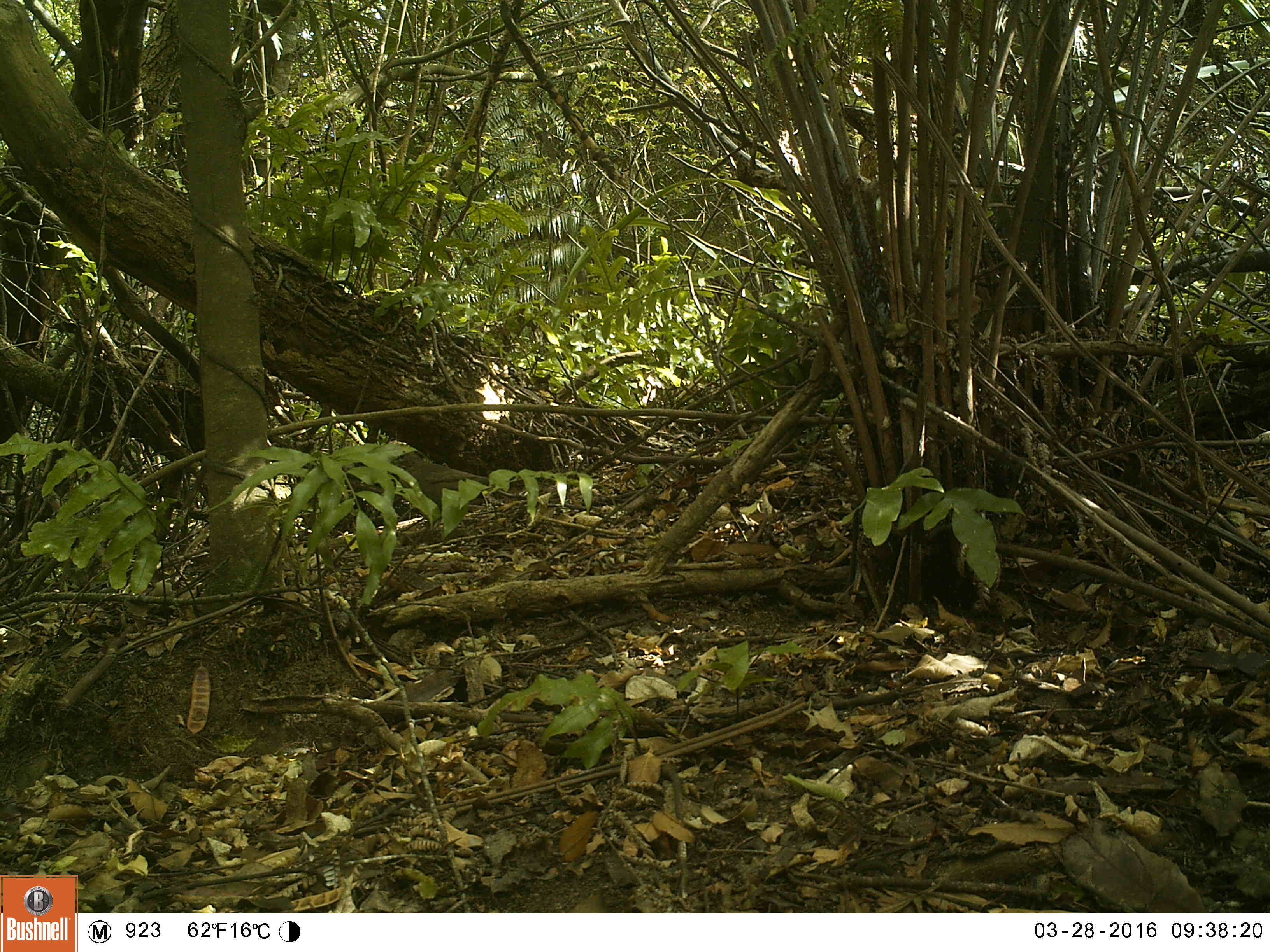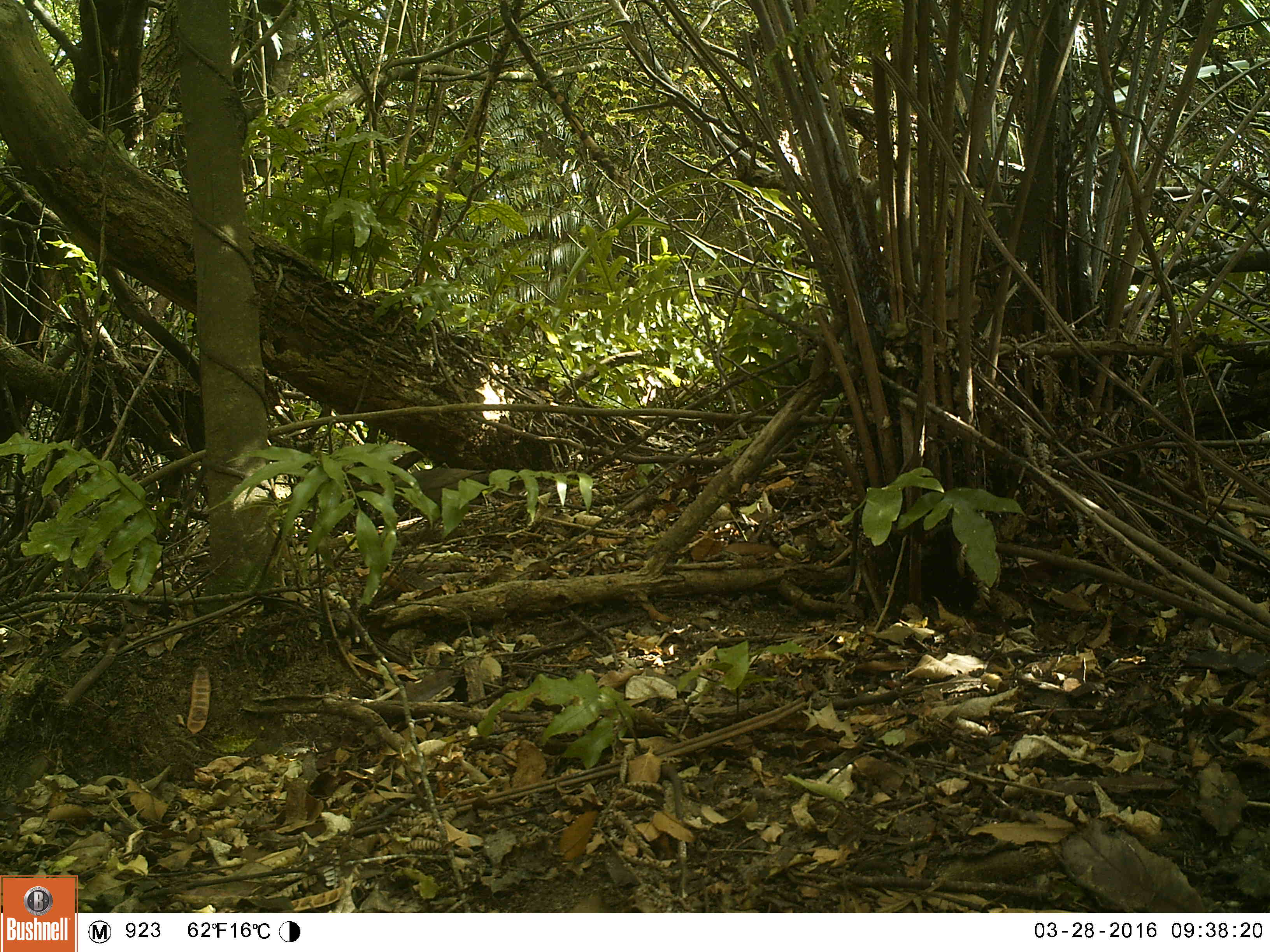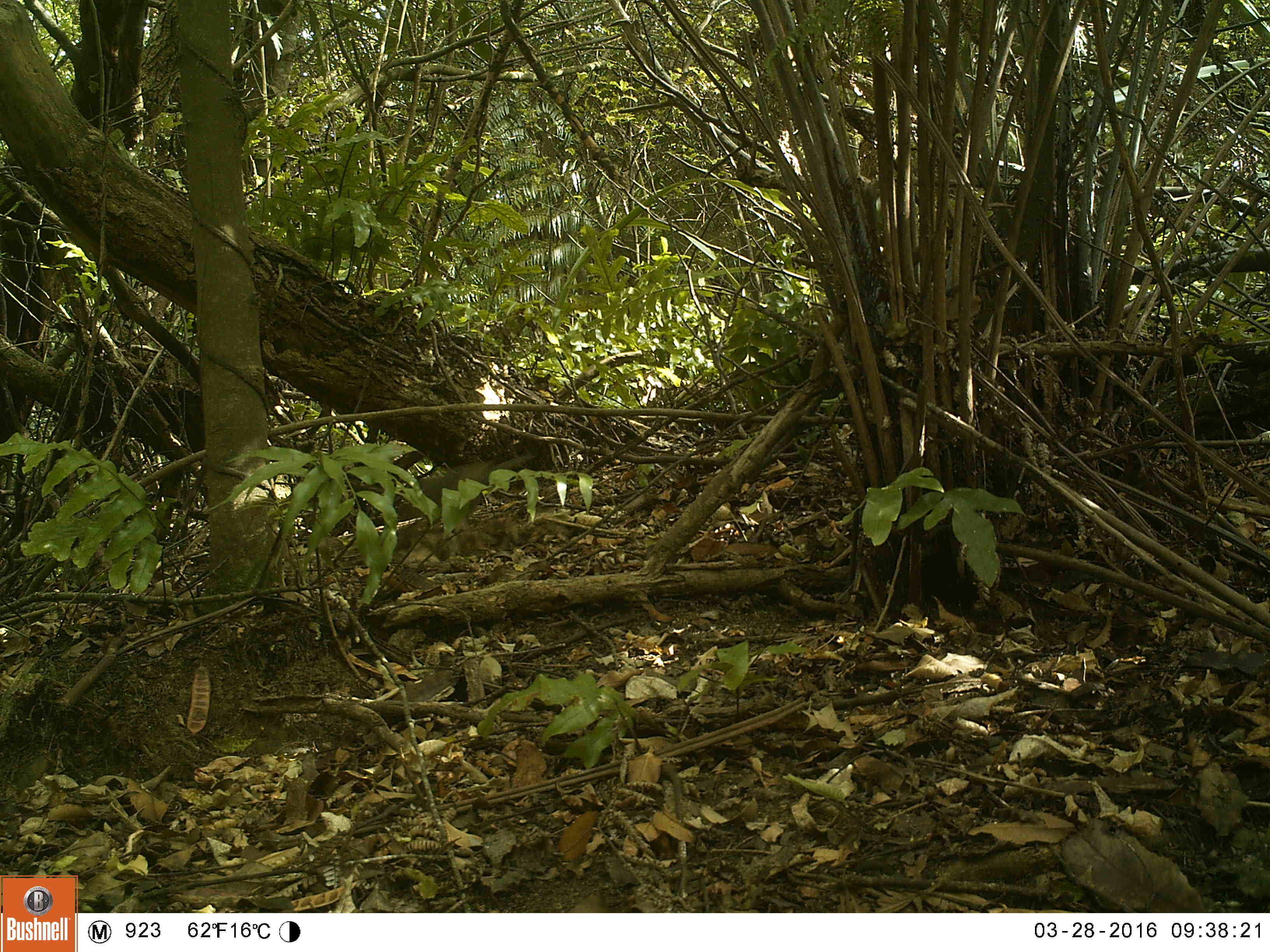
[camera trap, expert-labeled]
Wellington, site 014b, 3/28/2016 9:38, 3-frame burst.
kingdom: Animalia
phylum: Chordata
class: Aves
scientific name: Aves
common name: bird